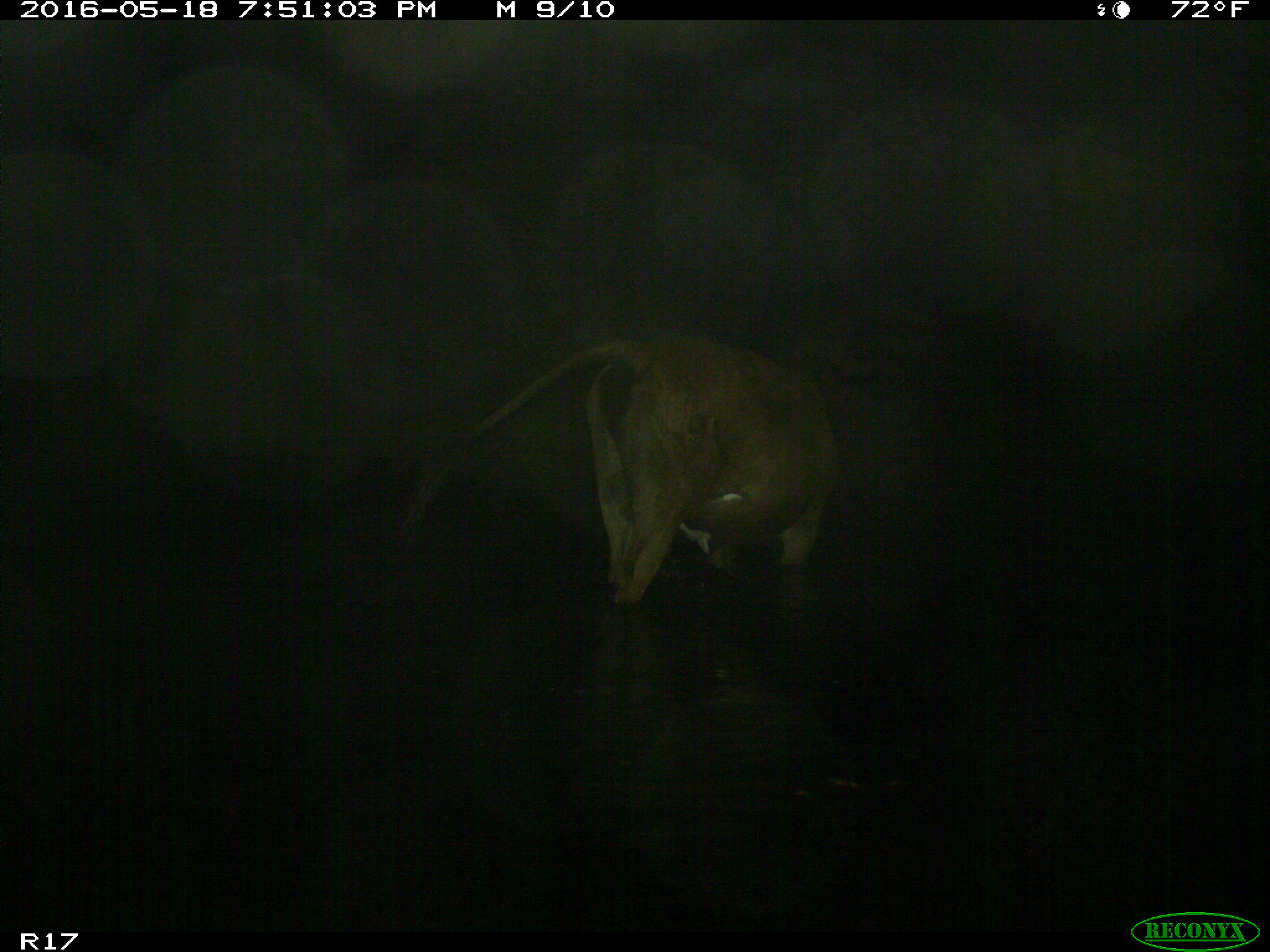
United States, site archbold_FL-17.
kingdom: Animalia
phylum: Chordata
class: Mammalia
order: Artiodactyla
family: Bovidae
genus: Bos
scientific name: Bos taurus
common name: domestic cow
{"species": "Bos taurus (domestic cow)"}